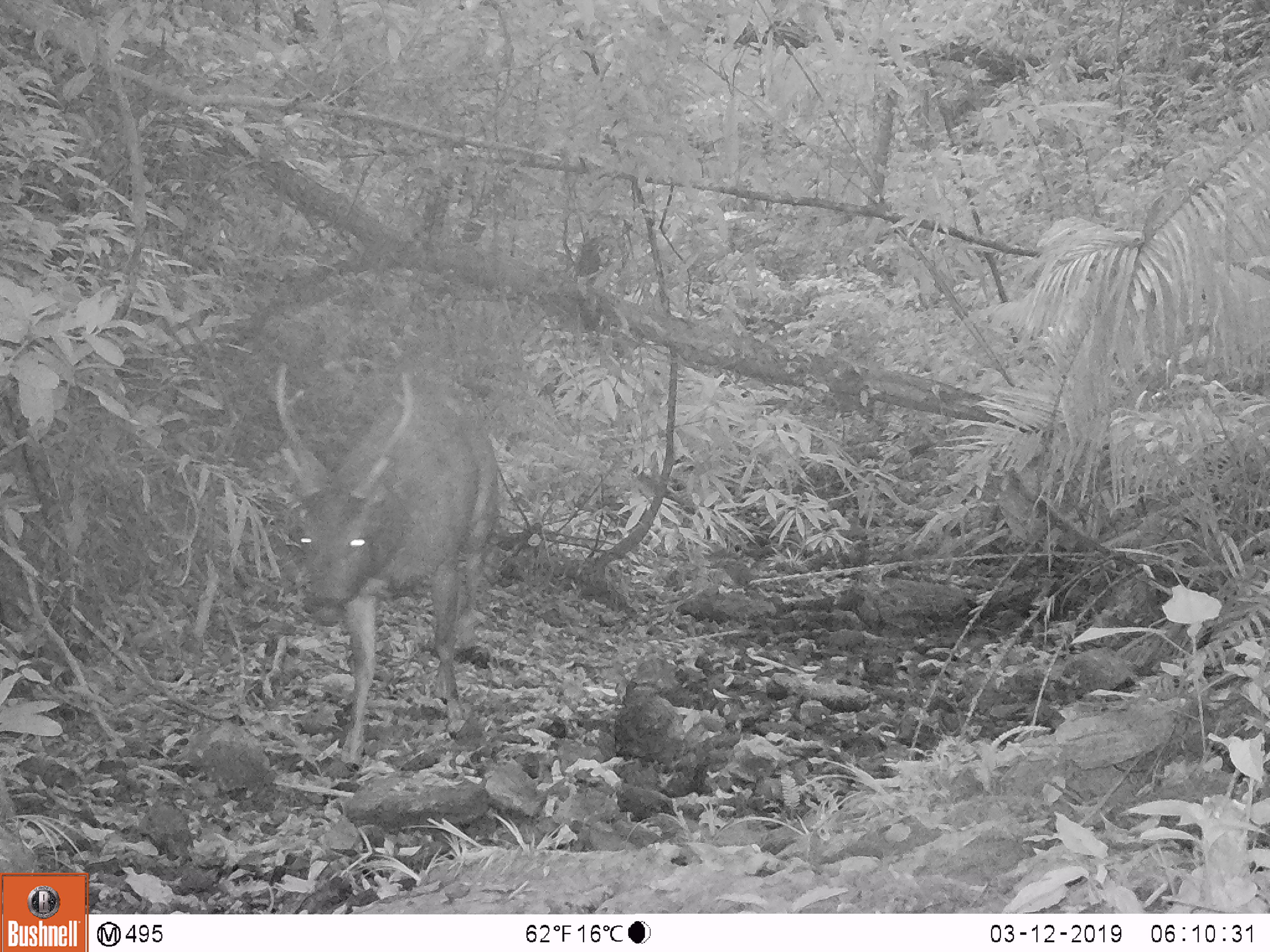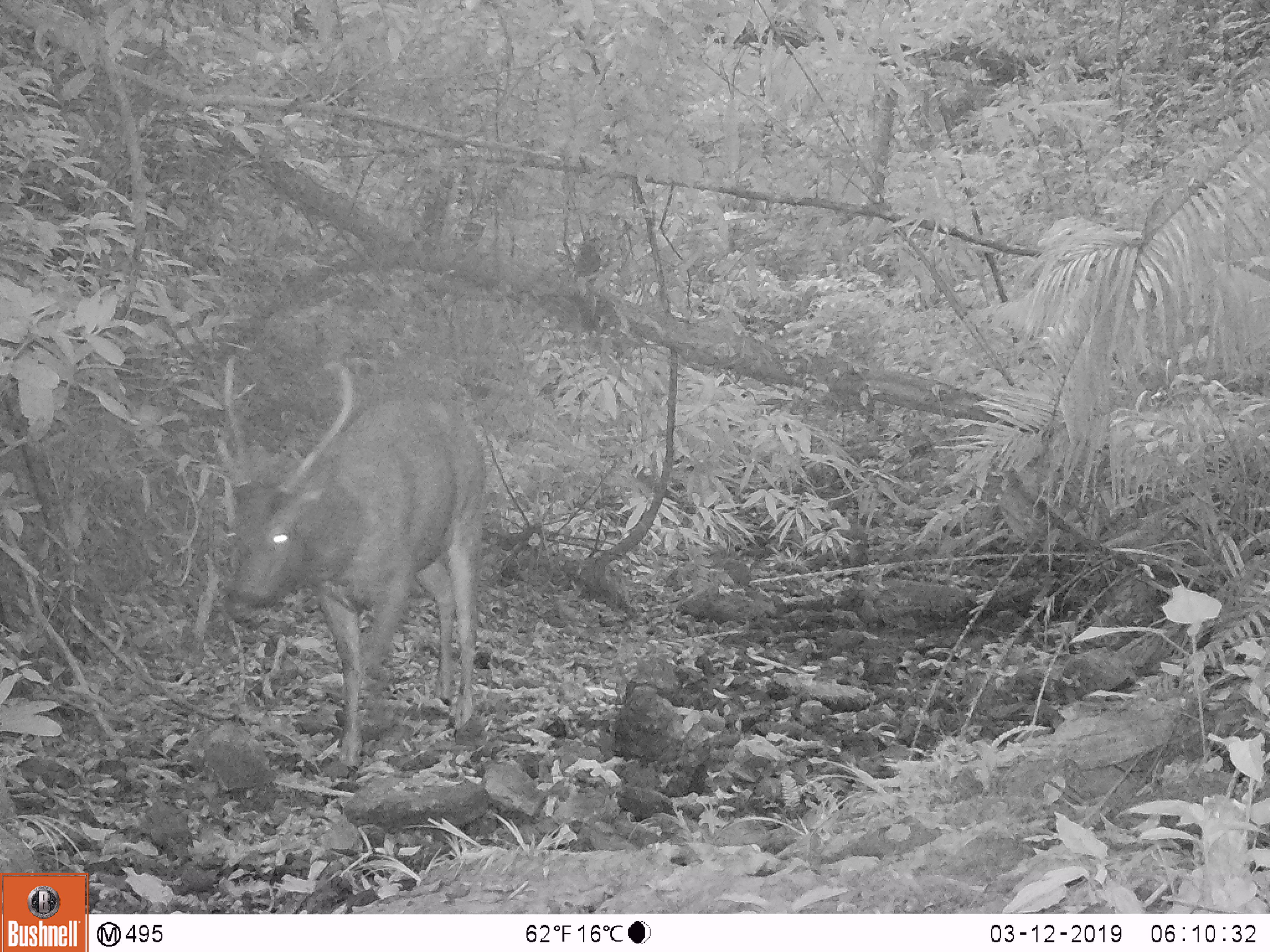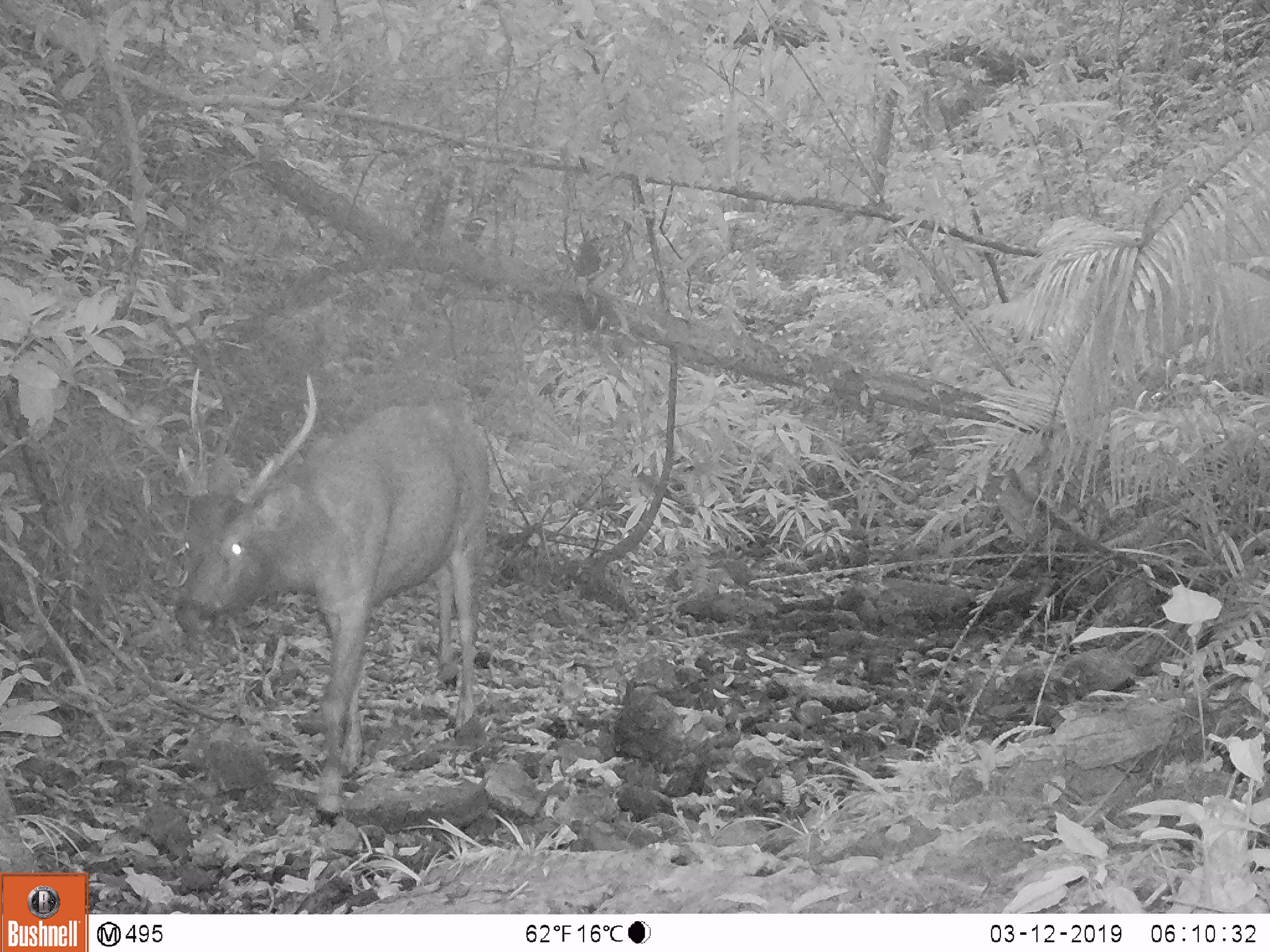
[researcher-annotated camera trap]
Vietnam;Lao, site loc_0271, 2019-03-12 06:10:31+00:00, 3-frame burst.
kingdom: Animalia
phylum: Chordata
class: Mammalia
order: Artiodactyla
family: Cervidae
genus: Rusa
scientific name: Rusa unicolor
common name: sambar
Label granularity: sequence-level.